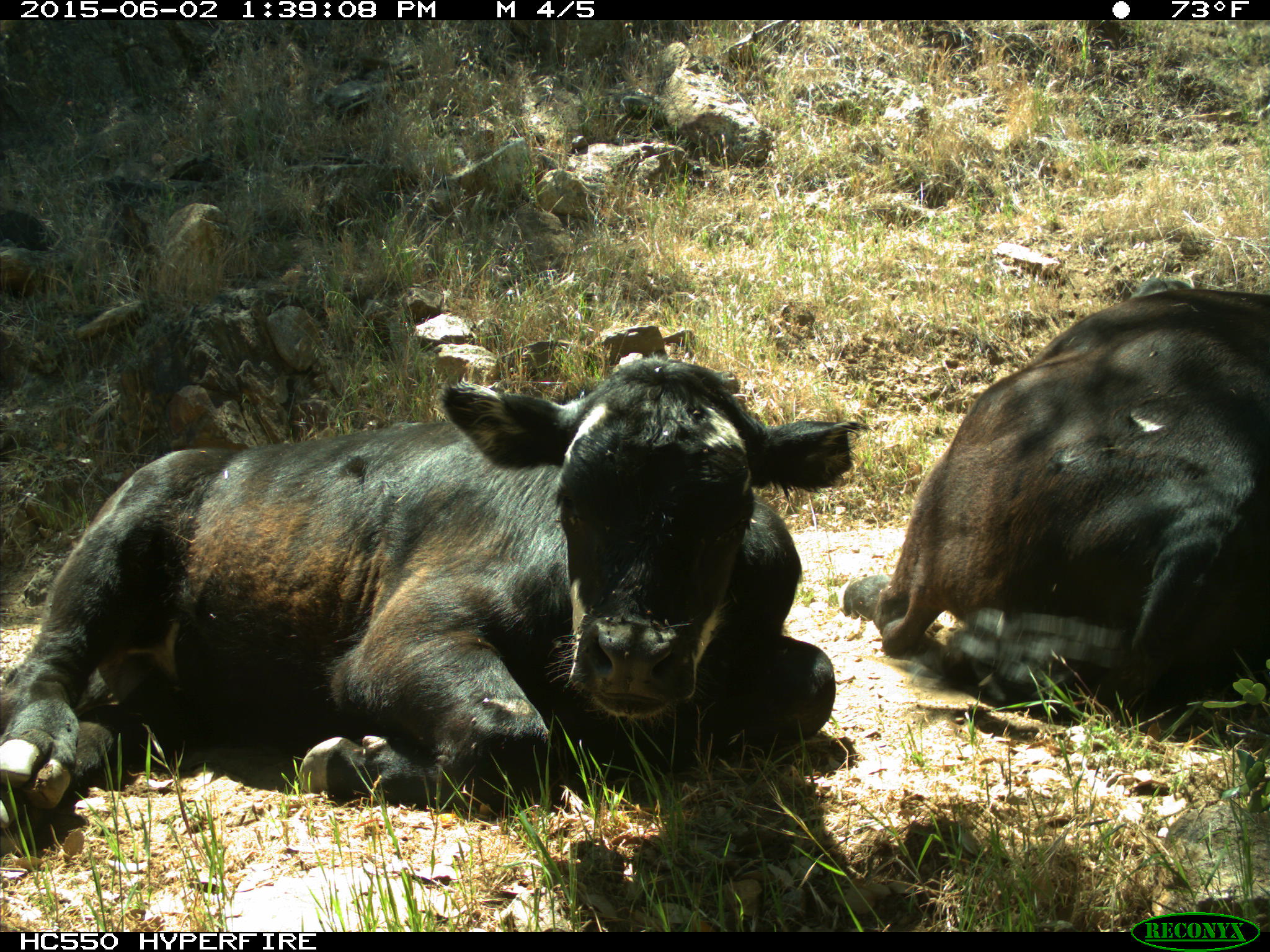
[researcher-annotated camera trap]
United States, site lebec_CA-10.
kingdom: Animalia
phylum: Chordata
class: Mammalia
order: Artiodactyla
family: Bovidae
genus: Bos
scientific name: Bos taurus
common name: domestic cow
Bos taurus (domestic cow).